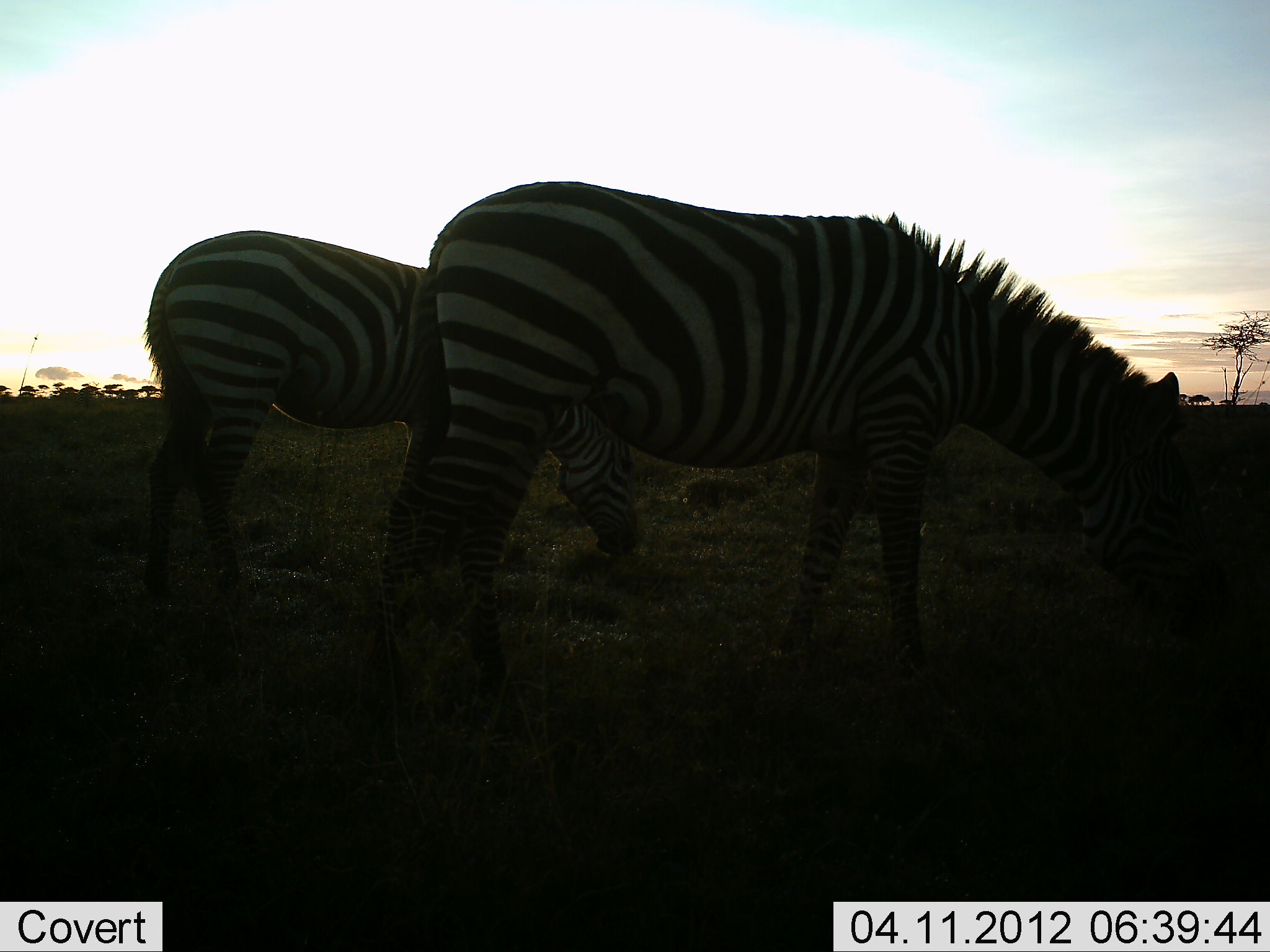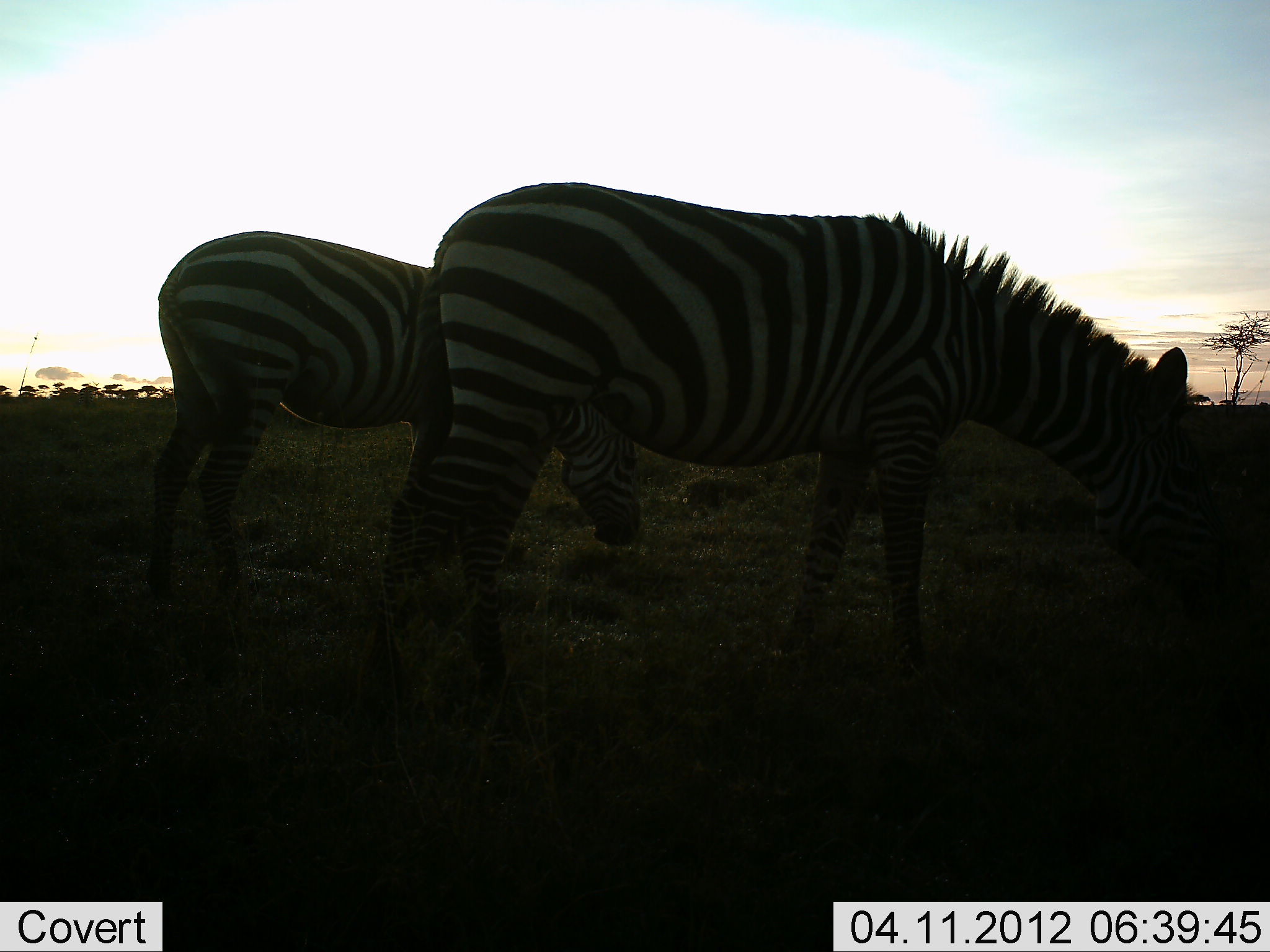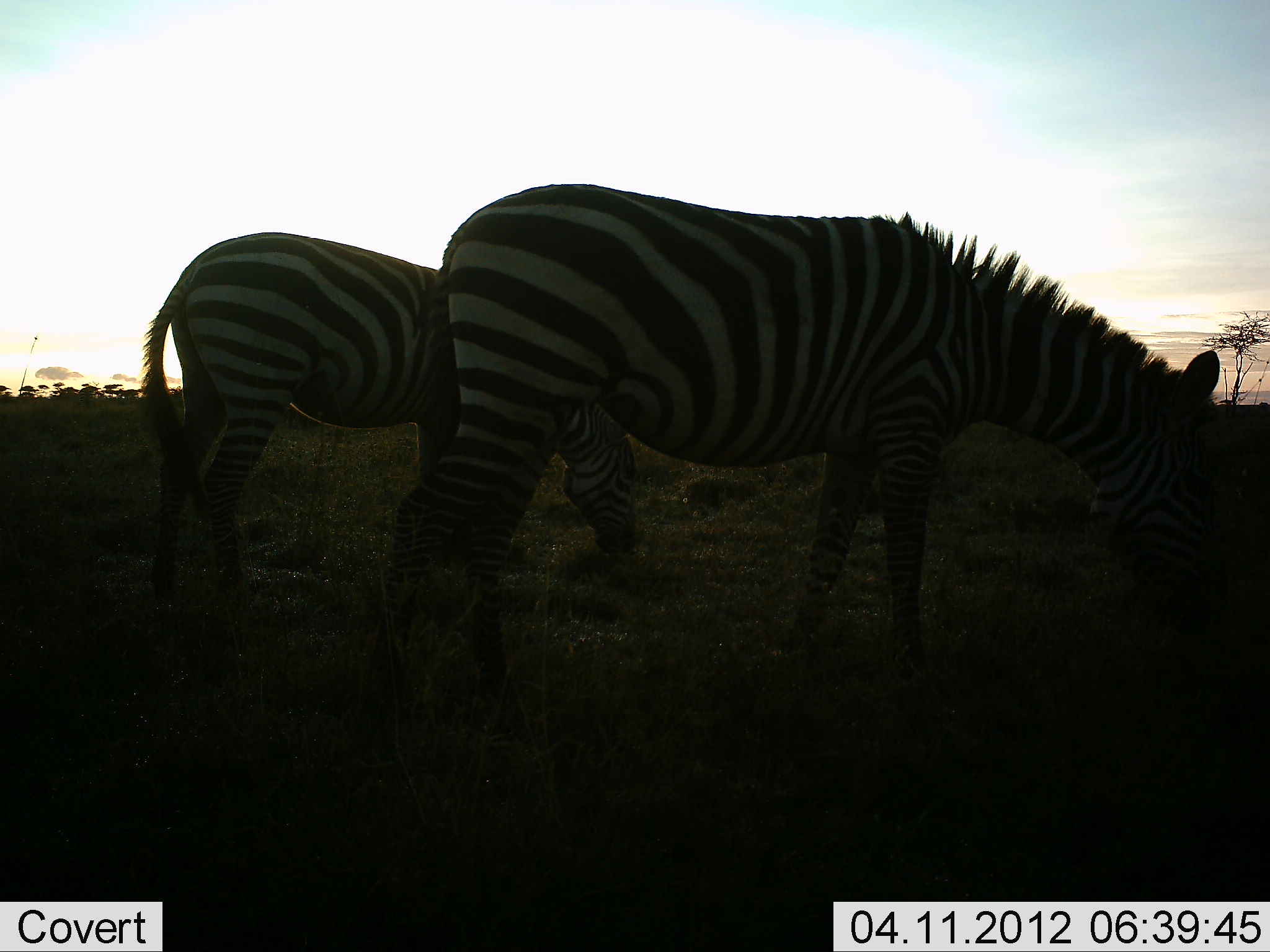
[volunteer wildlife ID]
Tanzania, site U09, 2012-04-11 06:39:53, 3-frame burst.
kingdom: Animalia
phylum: Chordata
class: Mammalia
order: Perissodactyla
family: Equidae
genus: Equus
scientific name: Equus quagga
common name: plains zebra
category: zebra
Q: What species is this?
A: Zebra (plains zebra) (Equus quagga).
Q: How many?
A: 2.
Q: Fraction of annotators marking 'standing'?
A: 18%.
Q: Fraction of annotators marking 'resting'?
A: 0%.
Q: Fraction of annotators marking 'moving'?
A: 6%.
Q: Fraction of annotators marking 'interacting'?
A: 0%.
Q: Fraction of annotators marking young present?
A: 6%.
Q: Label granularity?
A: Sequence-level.